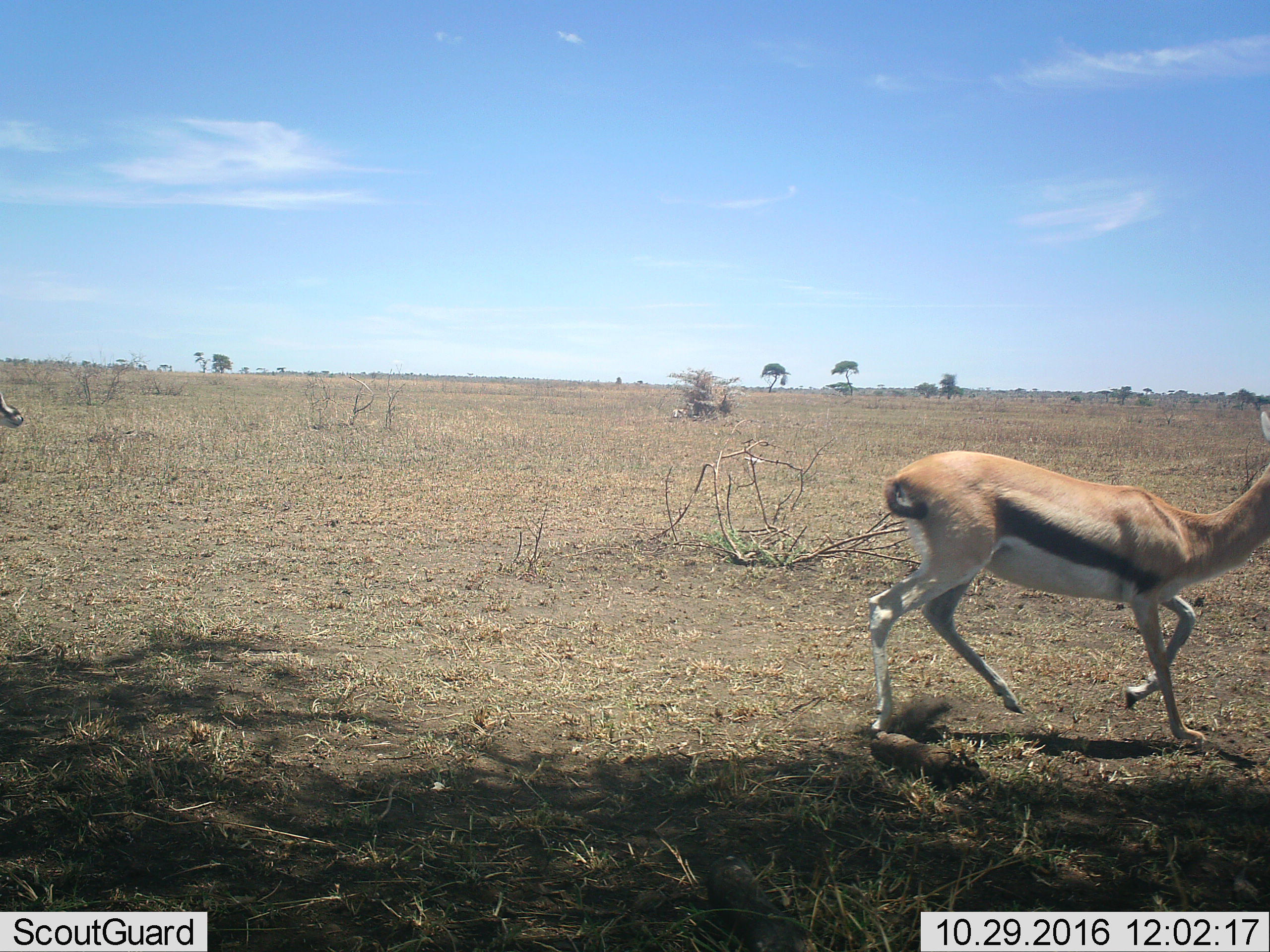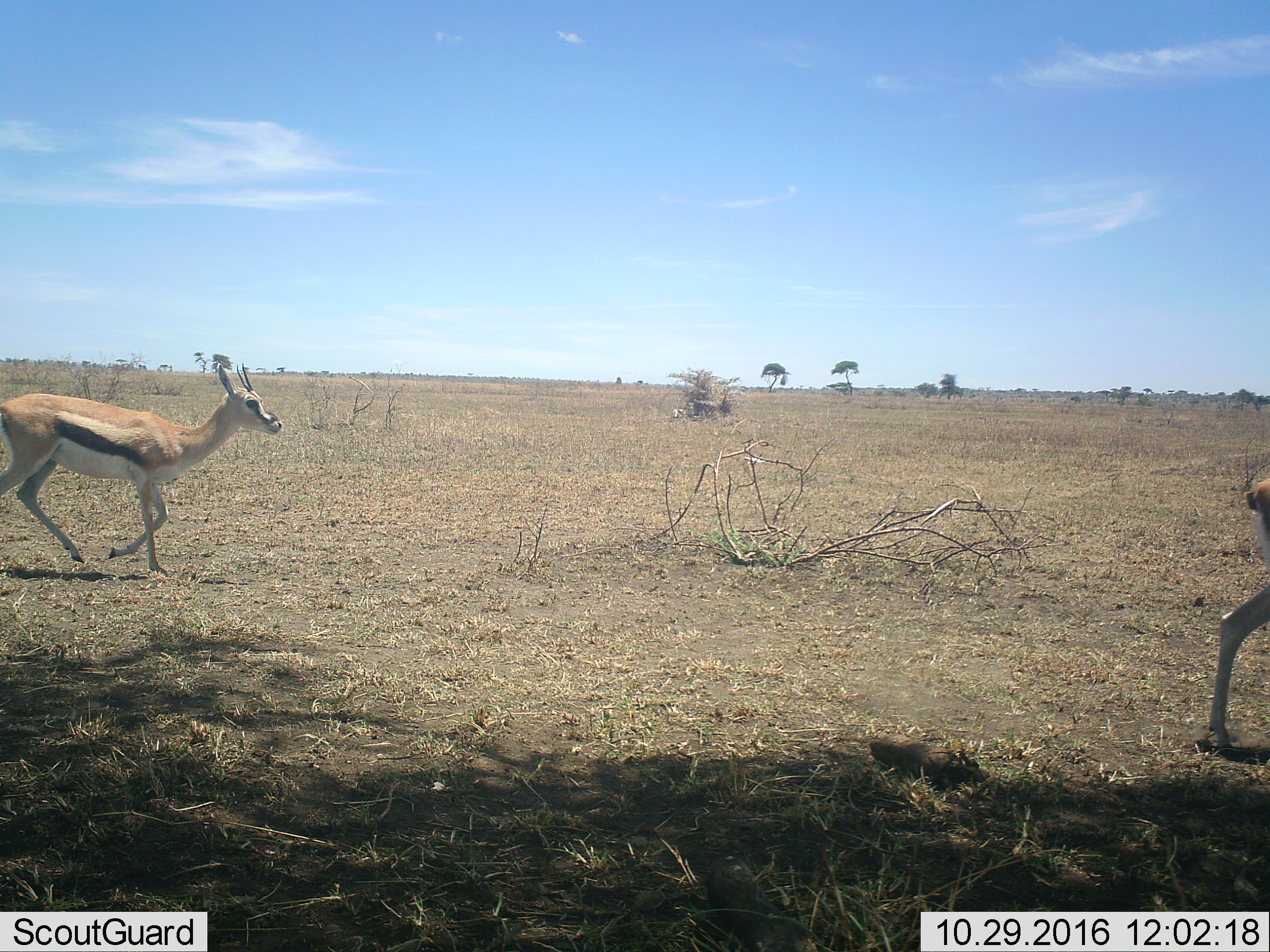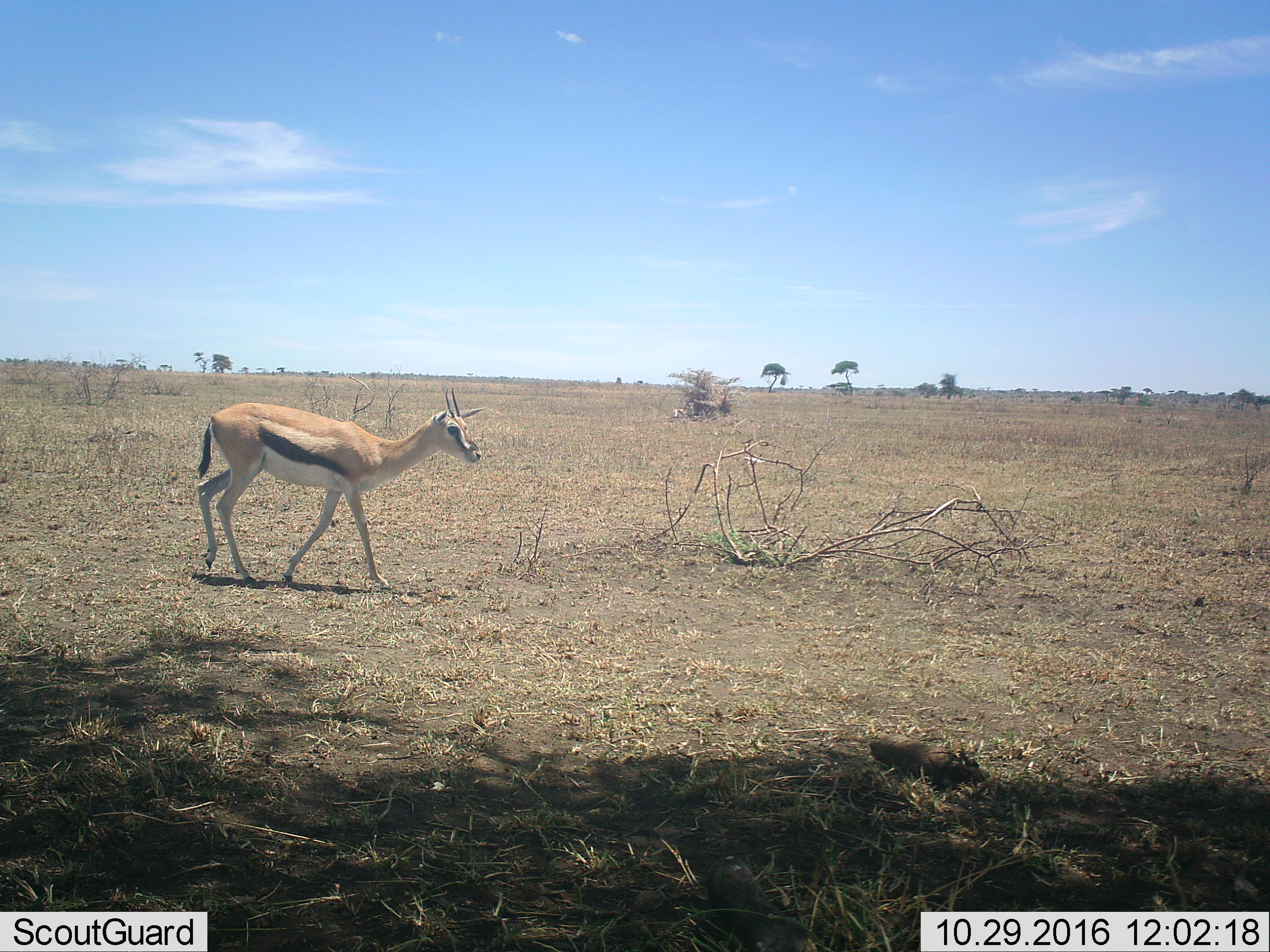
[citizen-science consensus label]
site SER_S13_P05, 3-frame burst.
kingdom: Animalia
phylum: Chordata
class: Mammalia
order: Artiodactyla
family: Bovidae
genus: Eudorcas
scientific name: Eudorcas thomsonii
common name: thomson's gazelle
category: gazellethomsons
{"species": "gazellethomsons (thomson's gazelle) (Eudorcas thomsonii)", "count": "2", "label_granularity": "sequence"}